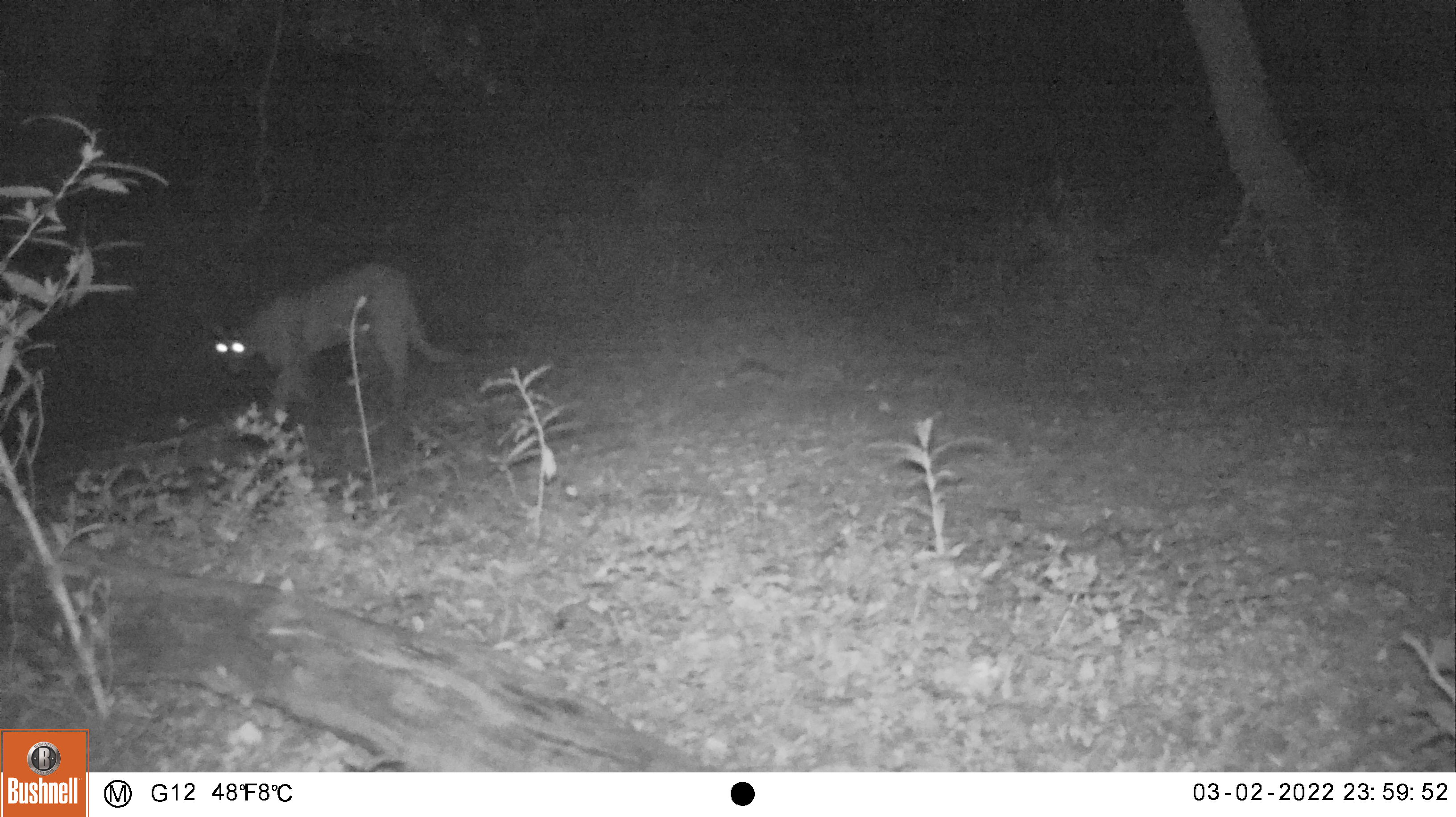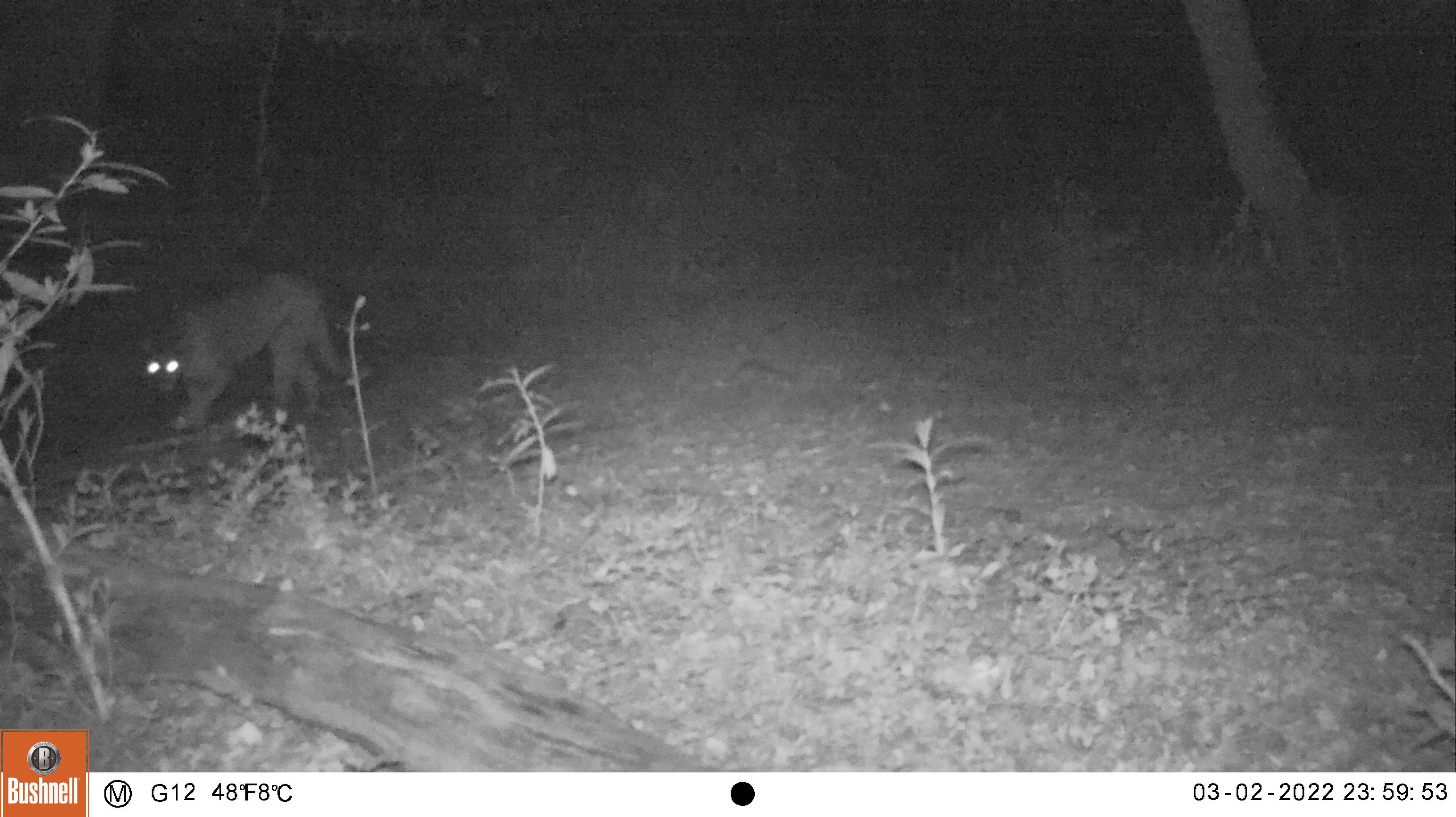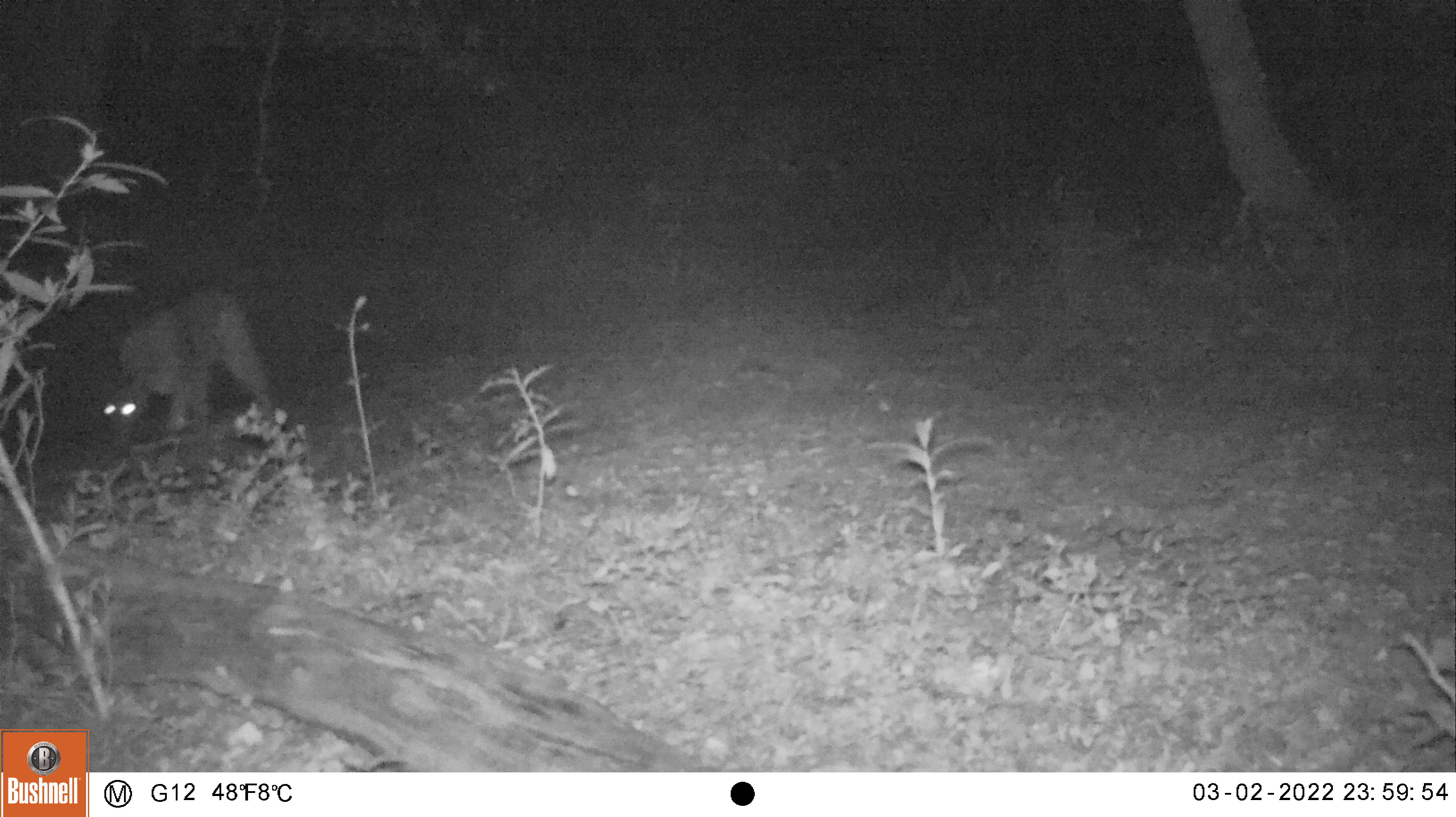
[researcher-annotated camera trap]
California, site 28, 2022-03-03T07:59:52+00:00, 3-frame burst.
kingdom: Animalia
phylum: Chordata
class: Mammalia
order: Carnivora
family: Felidae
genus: Puma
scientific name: Puma concolor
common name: puma